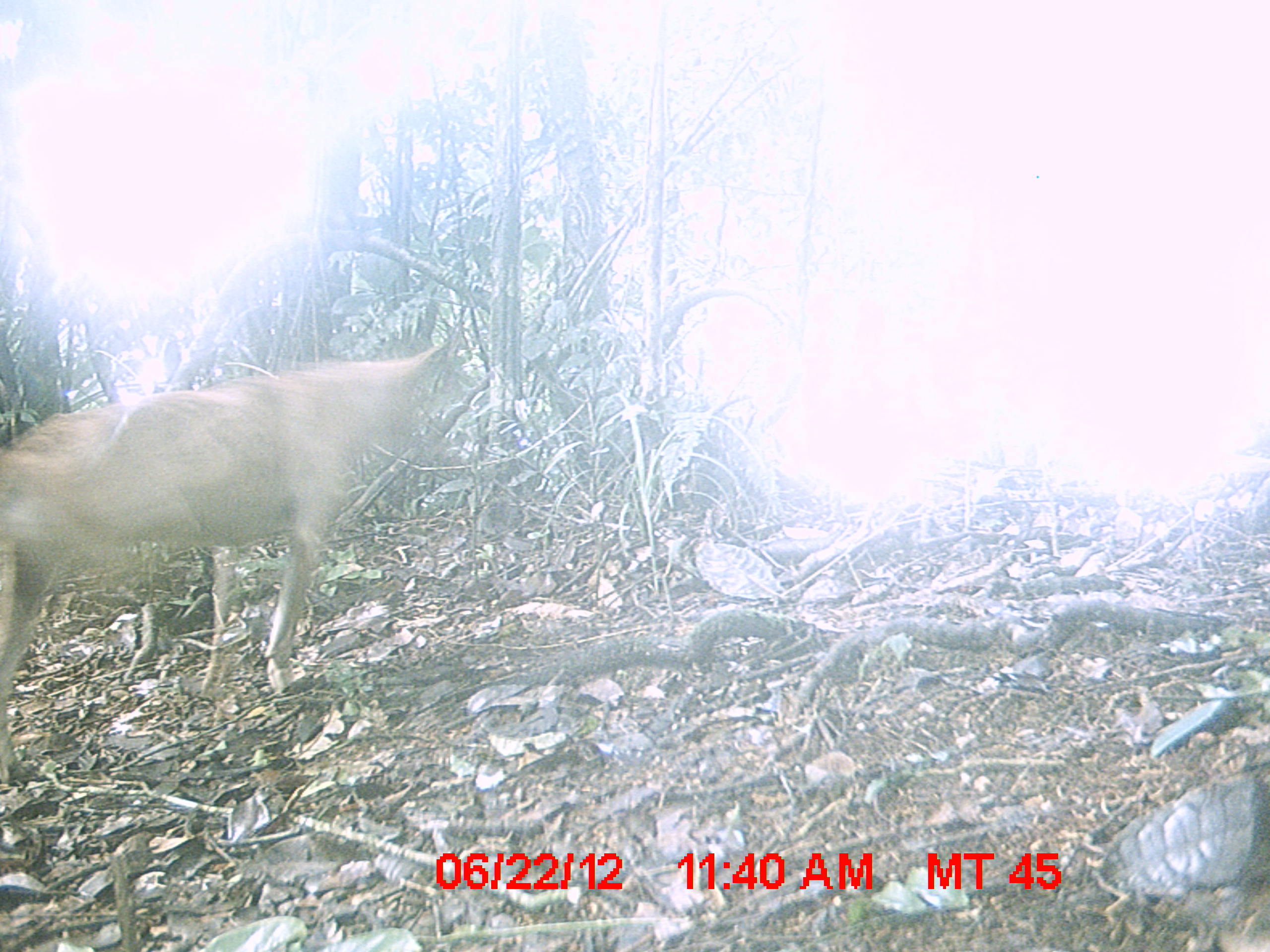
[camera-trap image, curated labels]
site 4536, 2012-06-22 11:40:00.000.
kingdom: Animalia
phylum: Chordata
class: Mammalia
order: Carnivora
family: Canidae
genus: Canis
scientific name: Canis familiaris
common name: domestic dog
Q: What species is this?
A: Canis familiaris (domestic dog).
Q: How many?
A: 1.